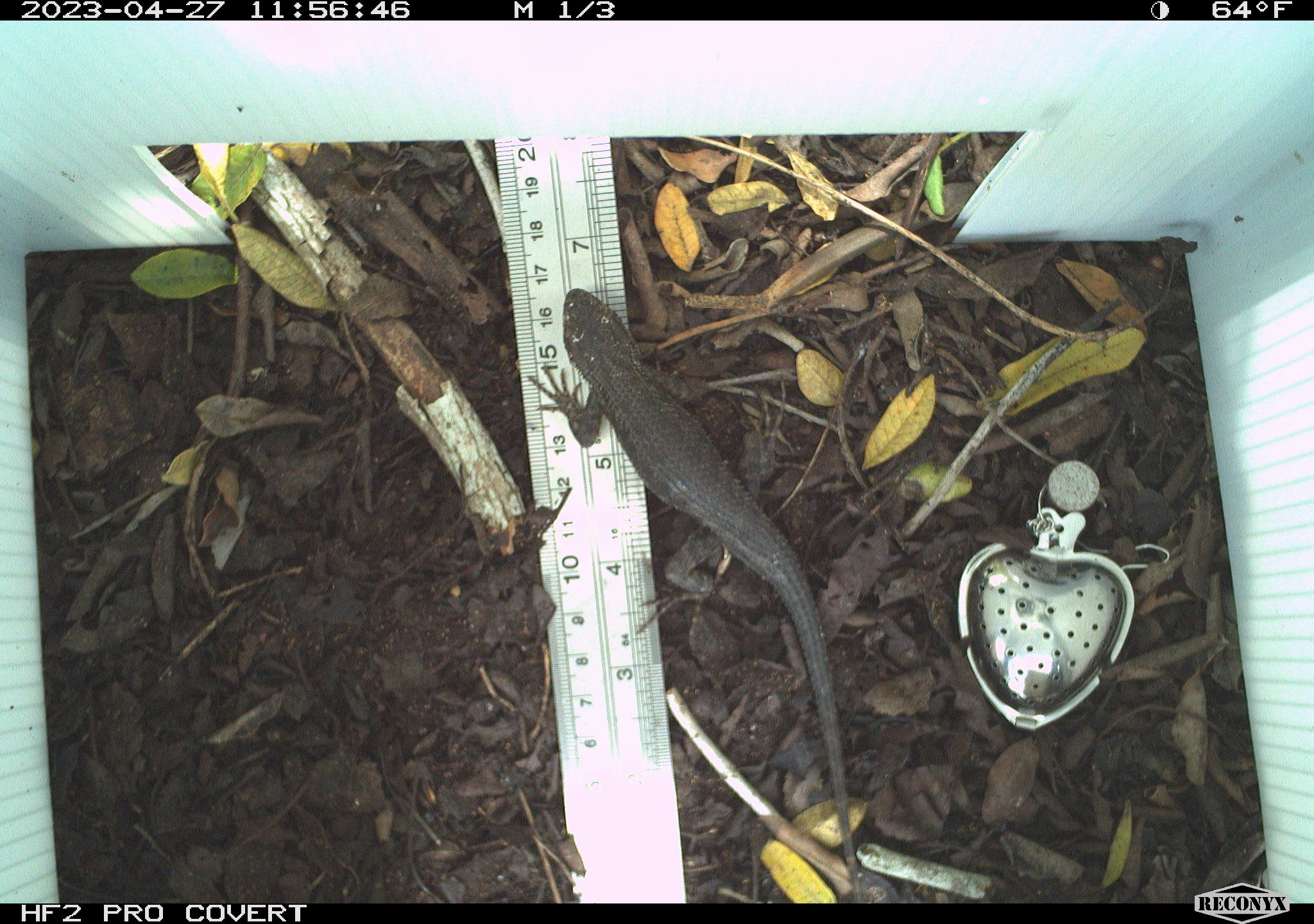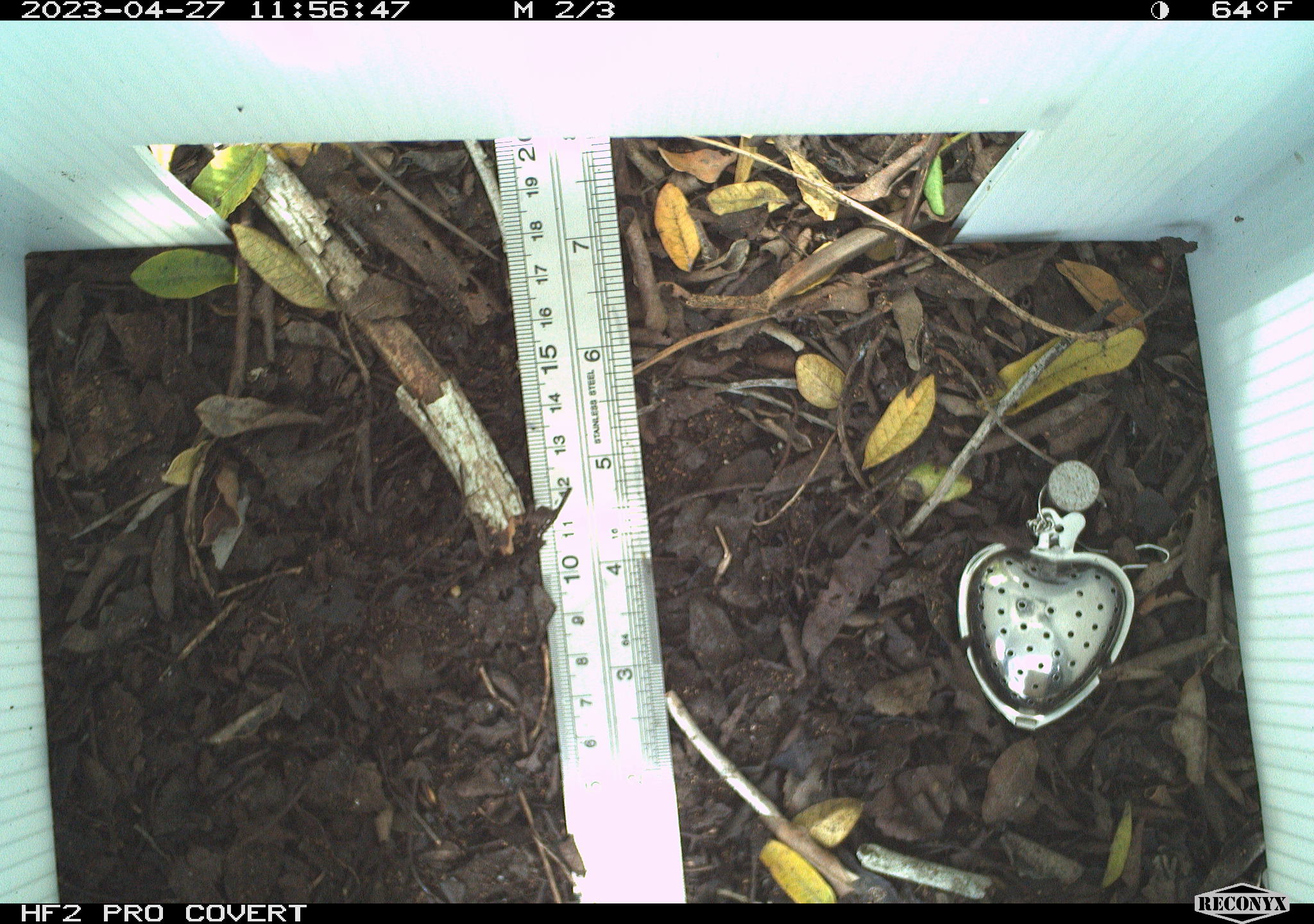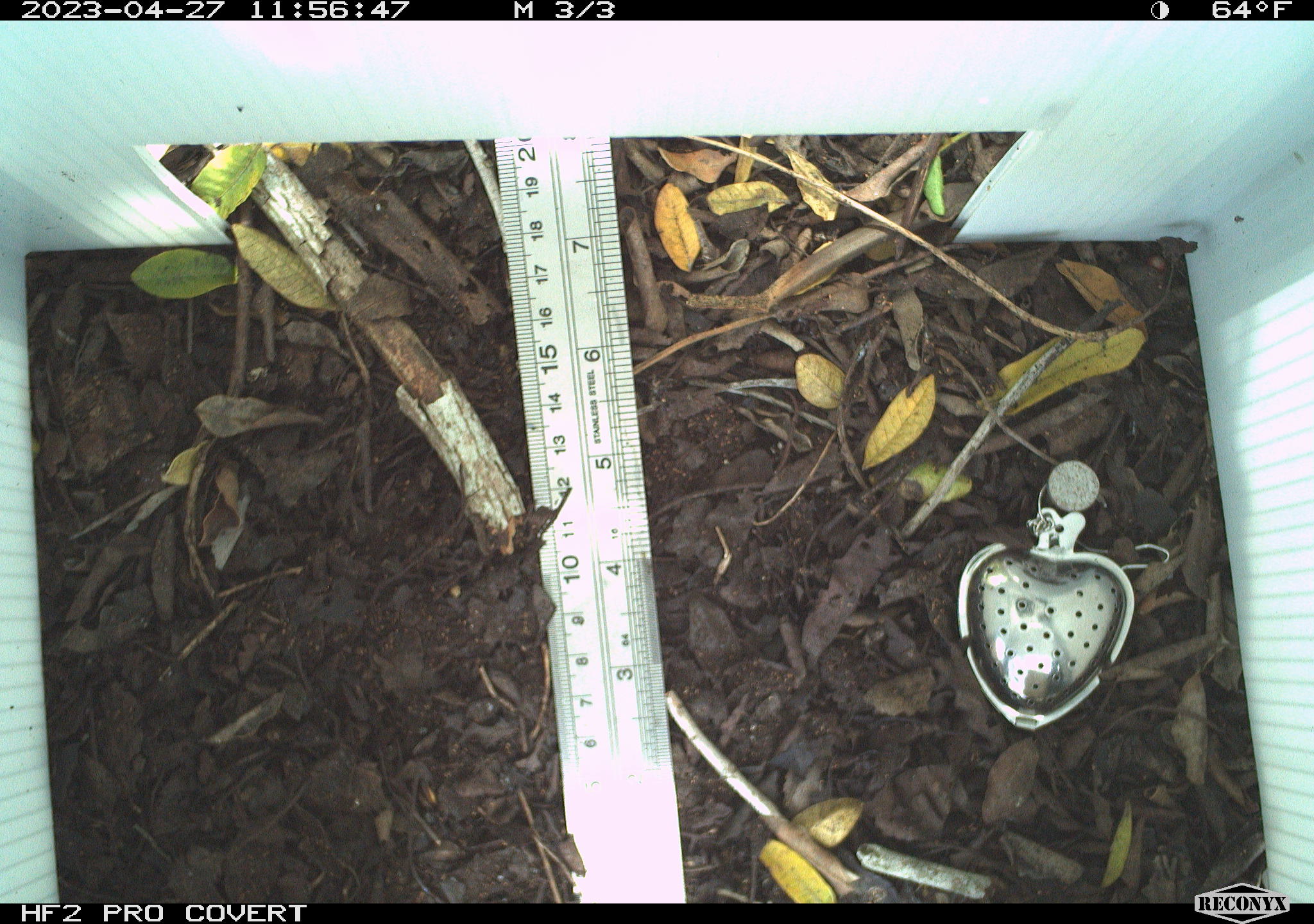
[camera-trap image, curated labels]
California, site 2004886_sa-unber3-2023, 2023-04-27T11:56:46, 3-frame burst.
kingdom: Animalia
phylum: Chordata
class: Reptilia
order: Squamata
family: Phrynosomatidae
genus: Sceloporus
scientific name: Sceloporus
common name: spiny lizards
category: sceloporus species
Sceloporus species (spiny lizards) (Sceloporus).